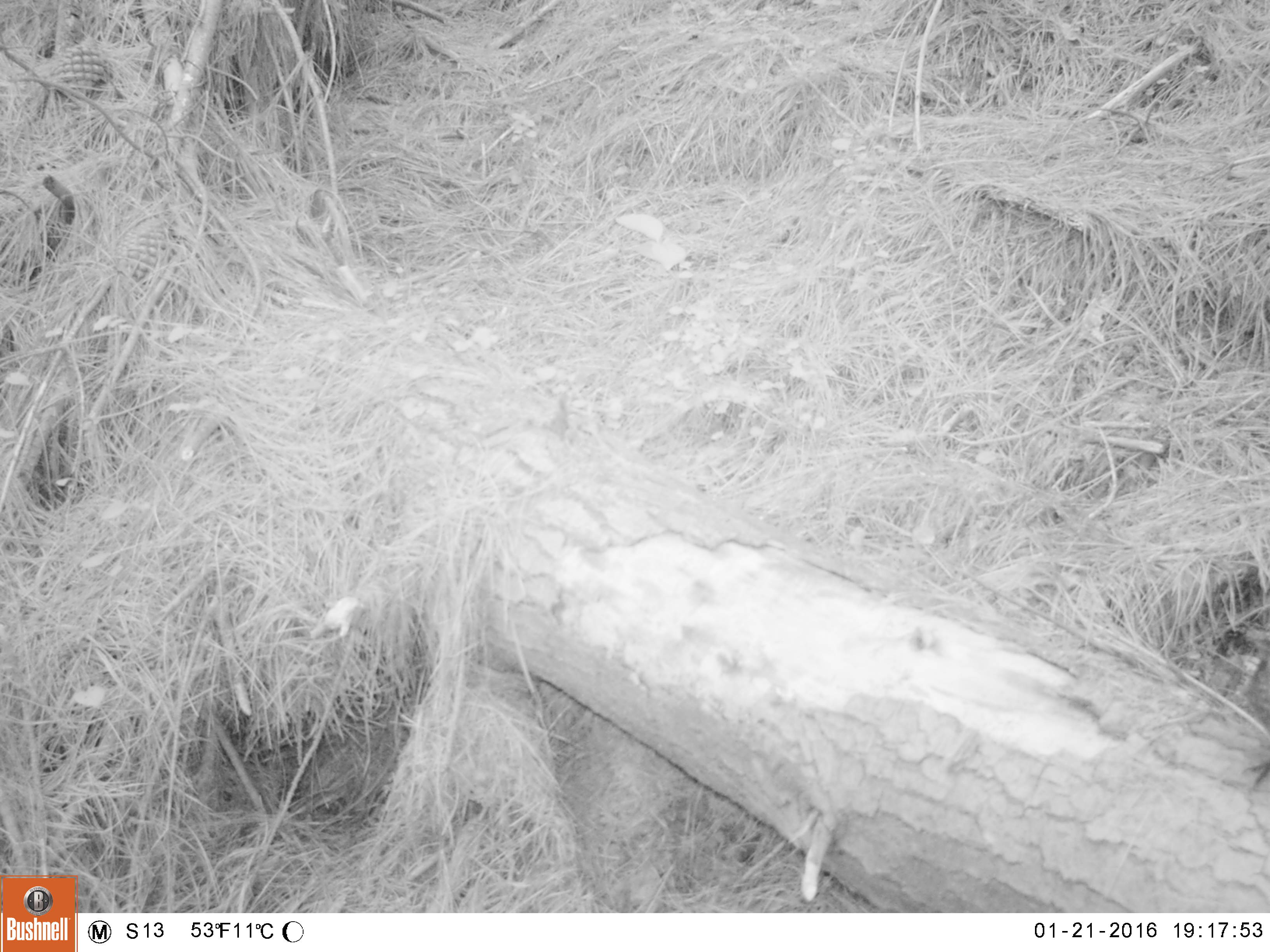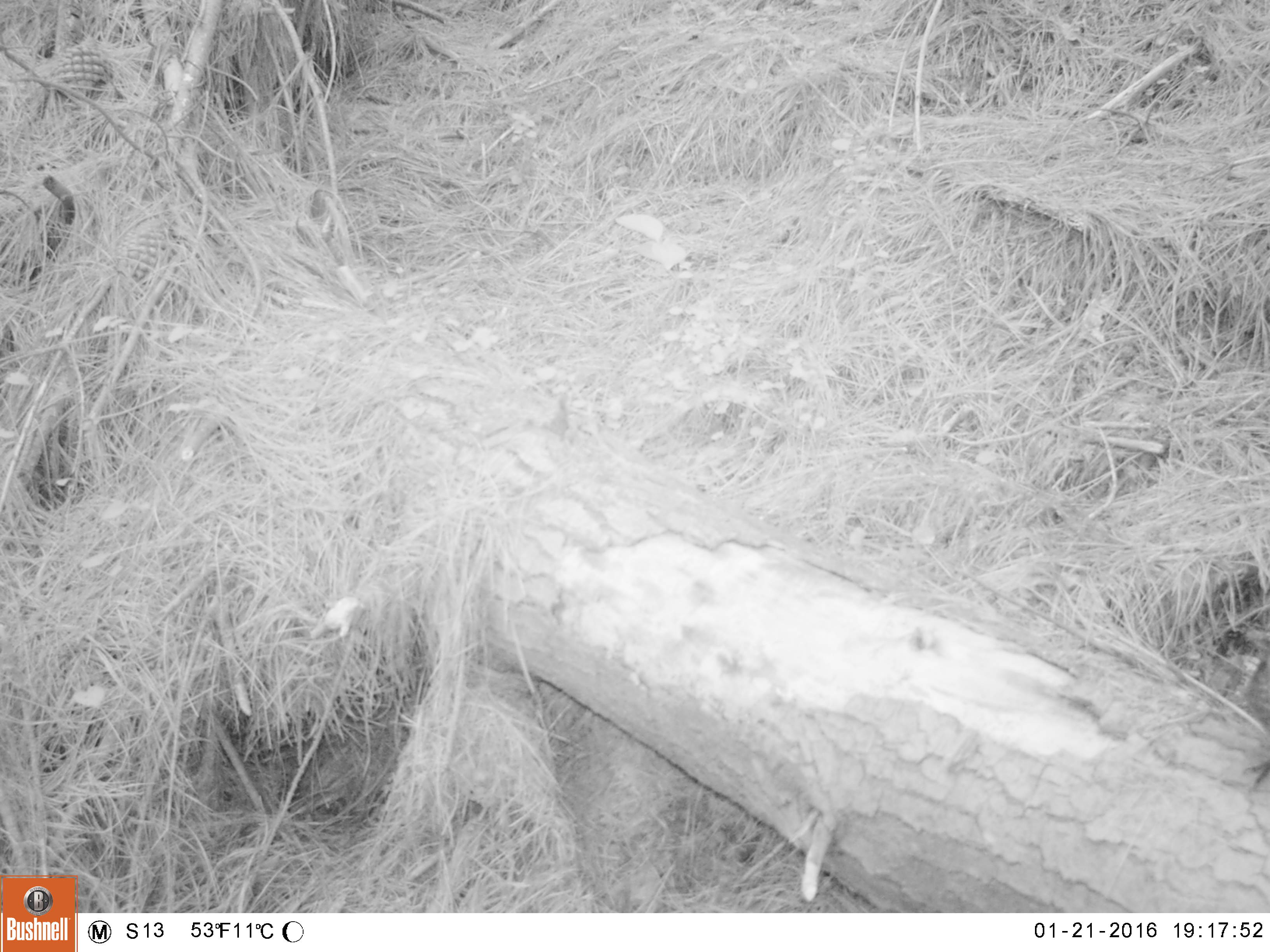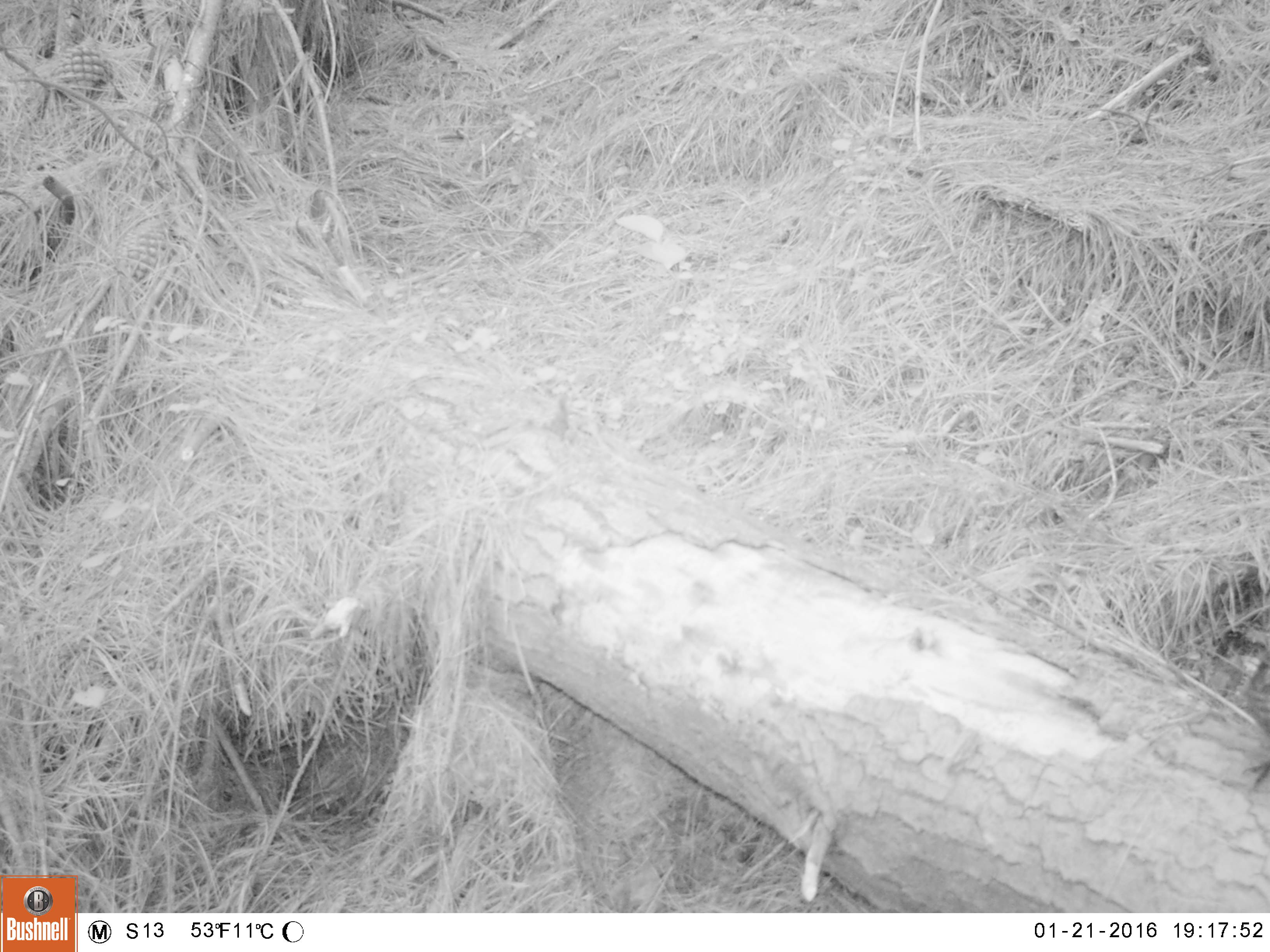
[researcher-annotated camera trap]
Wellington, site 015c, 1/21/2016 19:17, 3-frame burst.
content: unidentified animal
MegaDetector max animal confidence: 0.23